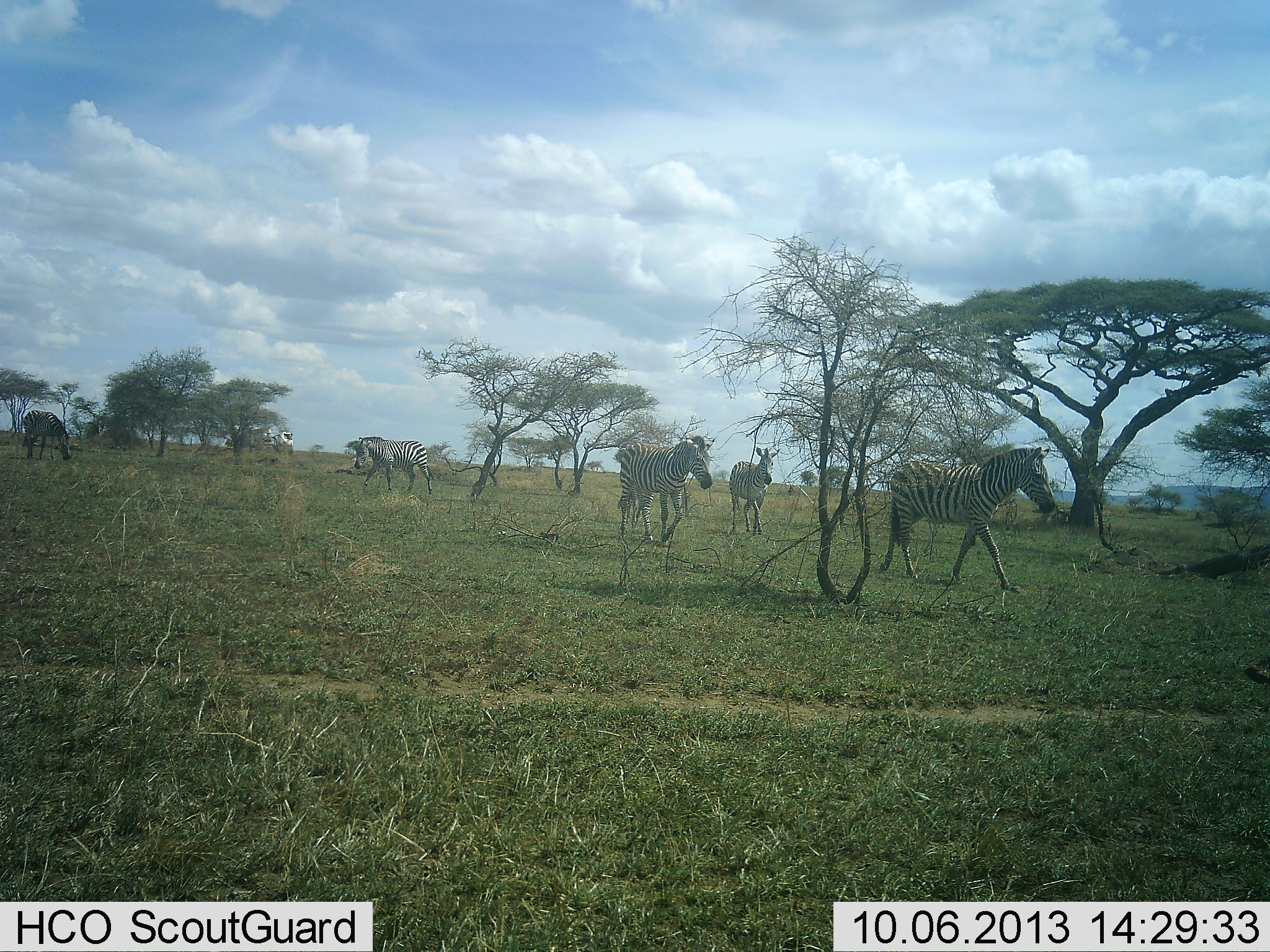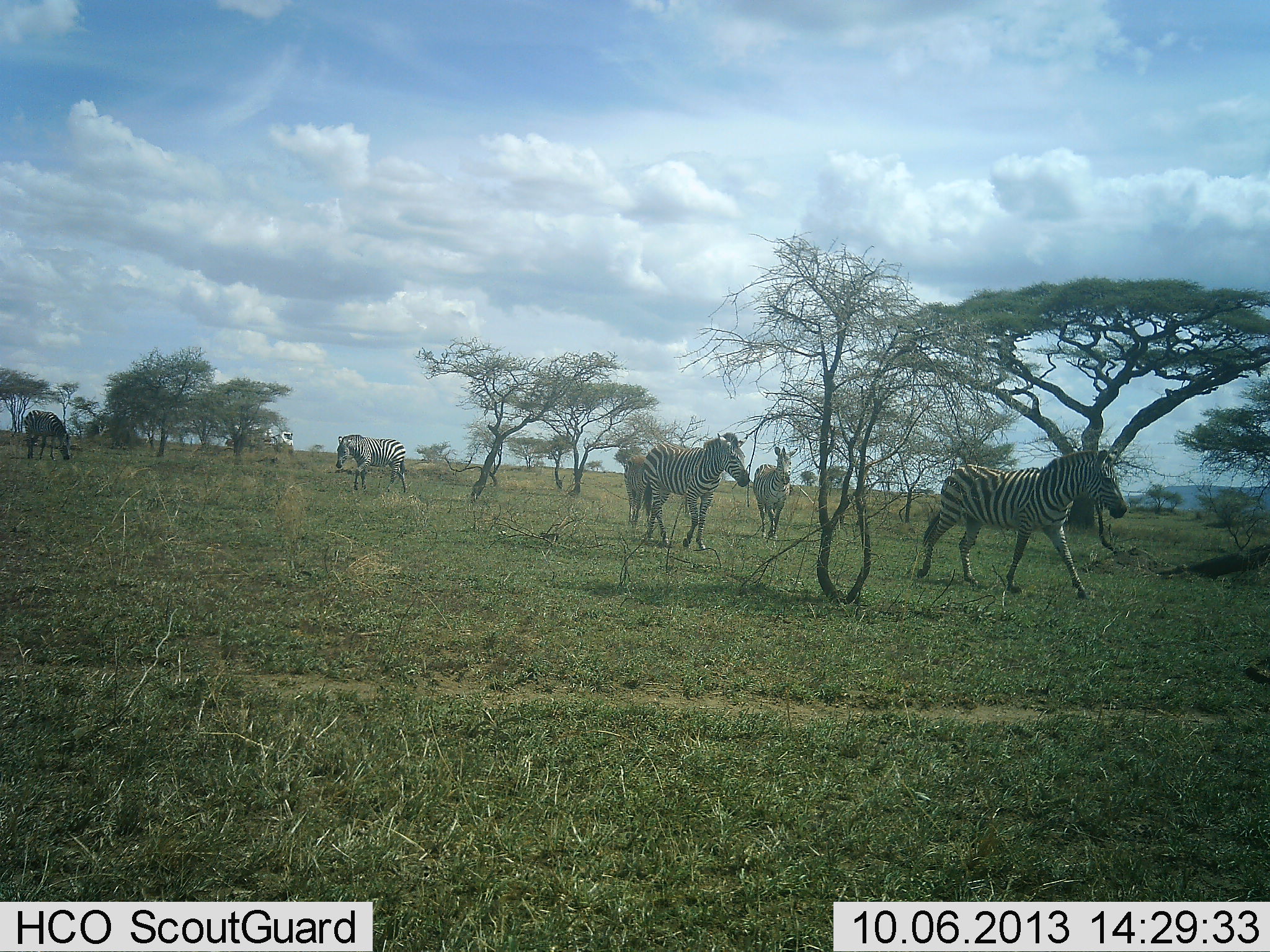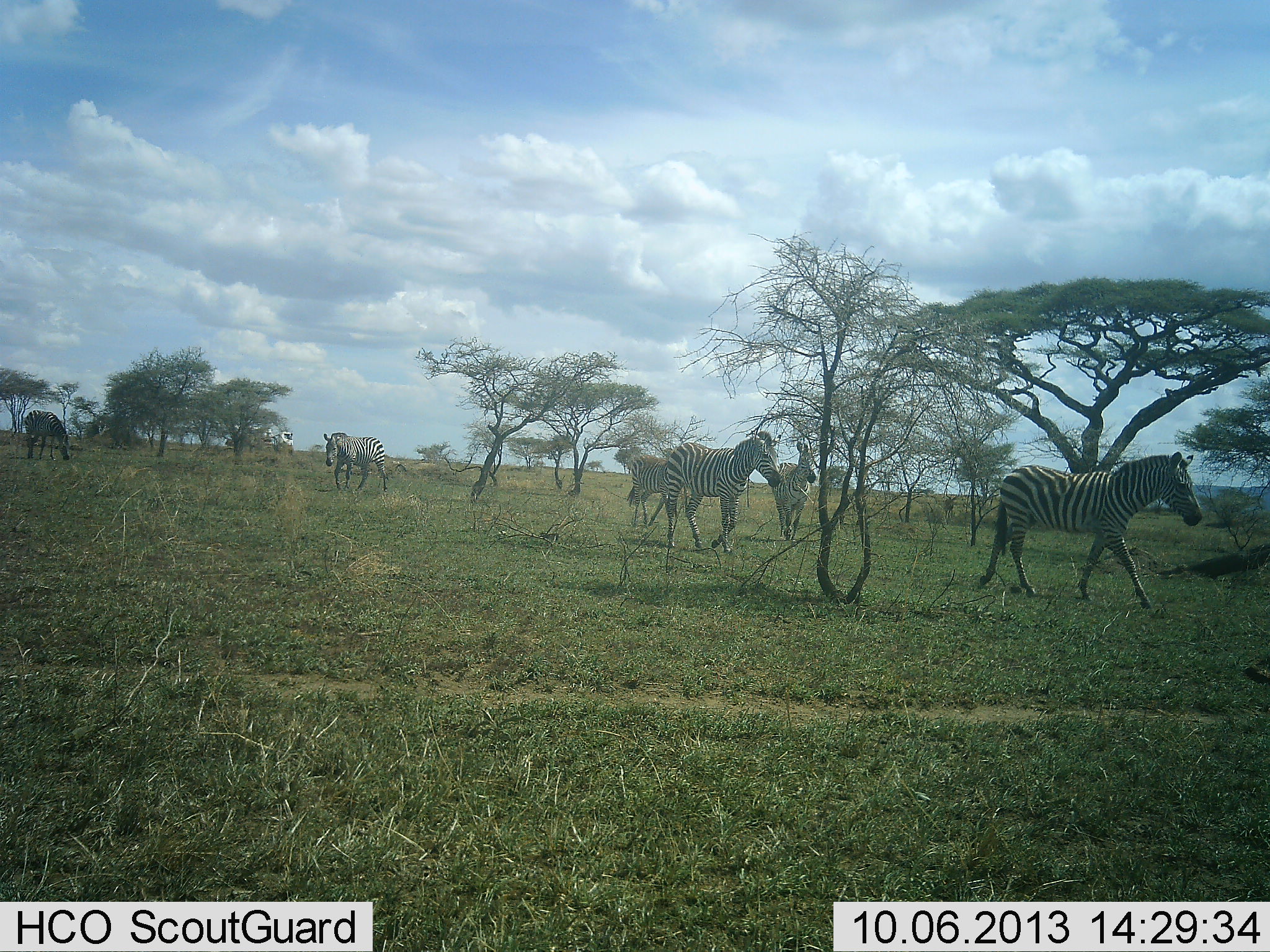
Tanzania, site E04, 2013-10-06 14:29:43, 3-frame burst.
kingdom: Animalia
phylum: Chordata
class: Mammalia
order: Perissodactyla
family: Equidae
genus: Equus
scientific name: Equus quagga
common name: plains zebra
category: zebra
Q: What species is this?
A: Zebra (plains zebra) (Equus quagga).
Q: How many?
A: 6.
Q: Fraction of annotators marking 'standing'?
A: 30%.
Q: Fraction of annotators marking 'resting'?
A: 0%.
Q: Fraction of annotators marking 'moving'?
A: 95%.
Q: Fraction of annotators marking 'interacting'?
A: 0%.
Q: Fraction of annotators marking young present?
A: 0%.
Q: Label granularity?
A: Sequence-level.